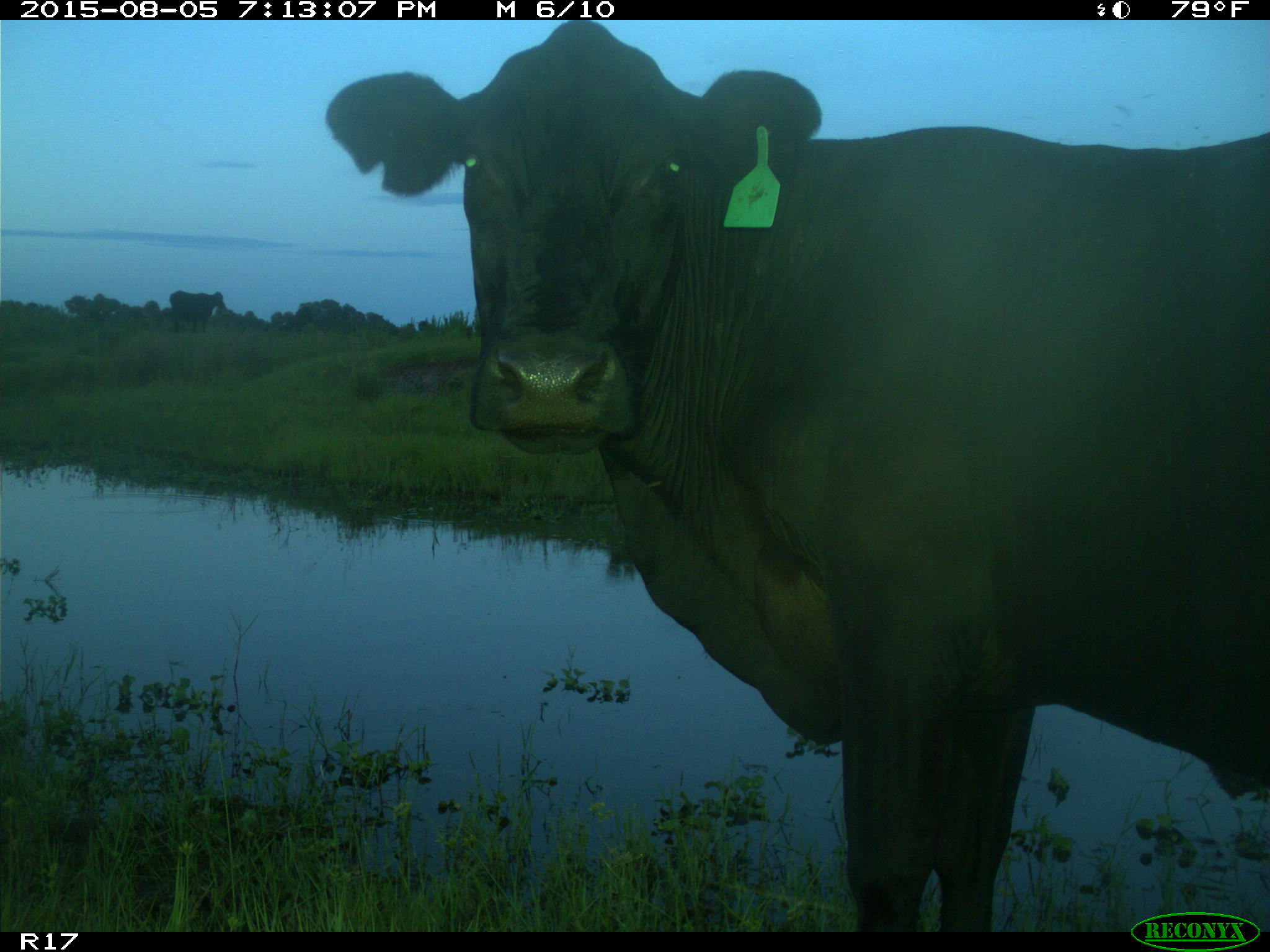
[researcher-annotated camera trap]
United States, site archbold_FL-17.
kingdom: Animalia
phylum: Chordata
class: Mammalia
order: Artiodactyla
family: Bovidae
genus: Bos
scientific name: Bos taurus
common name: domestic cow